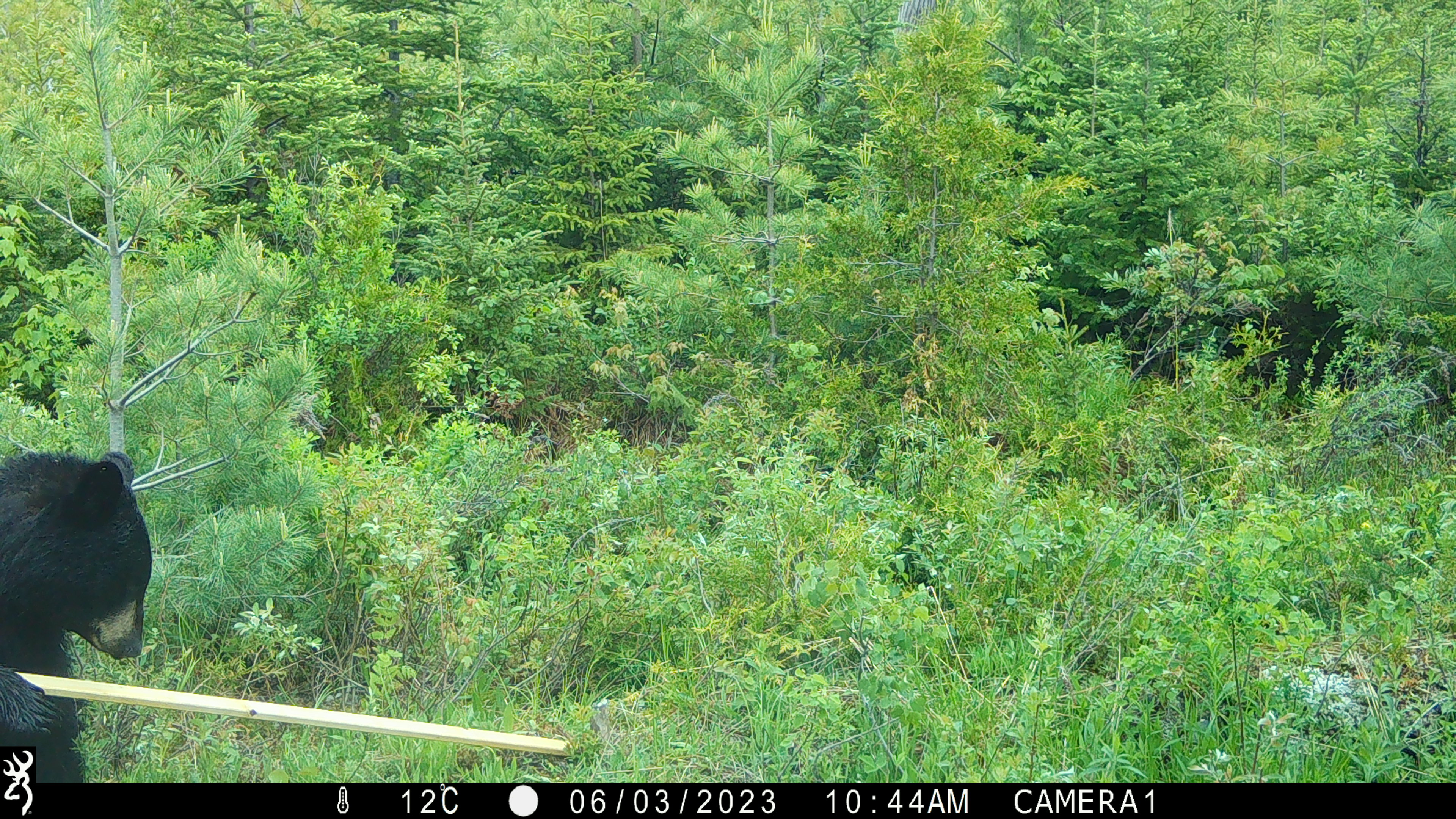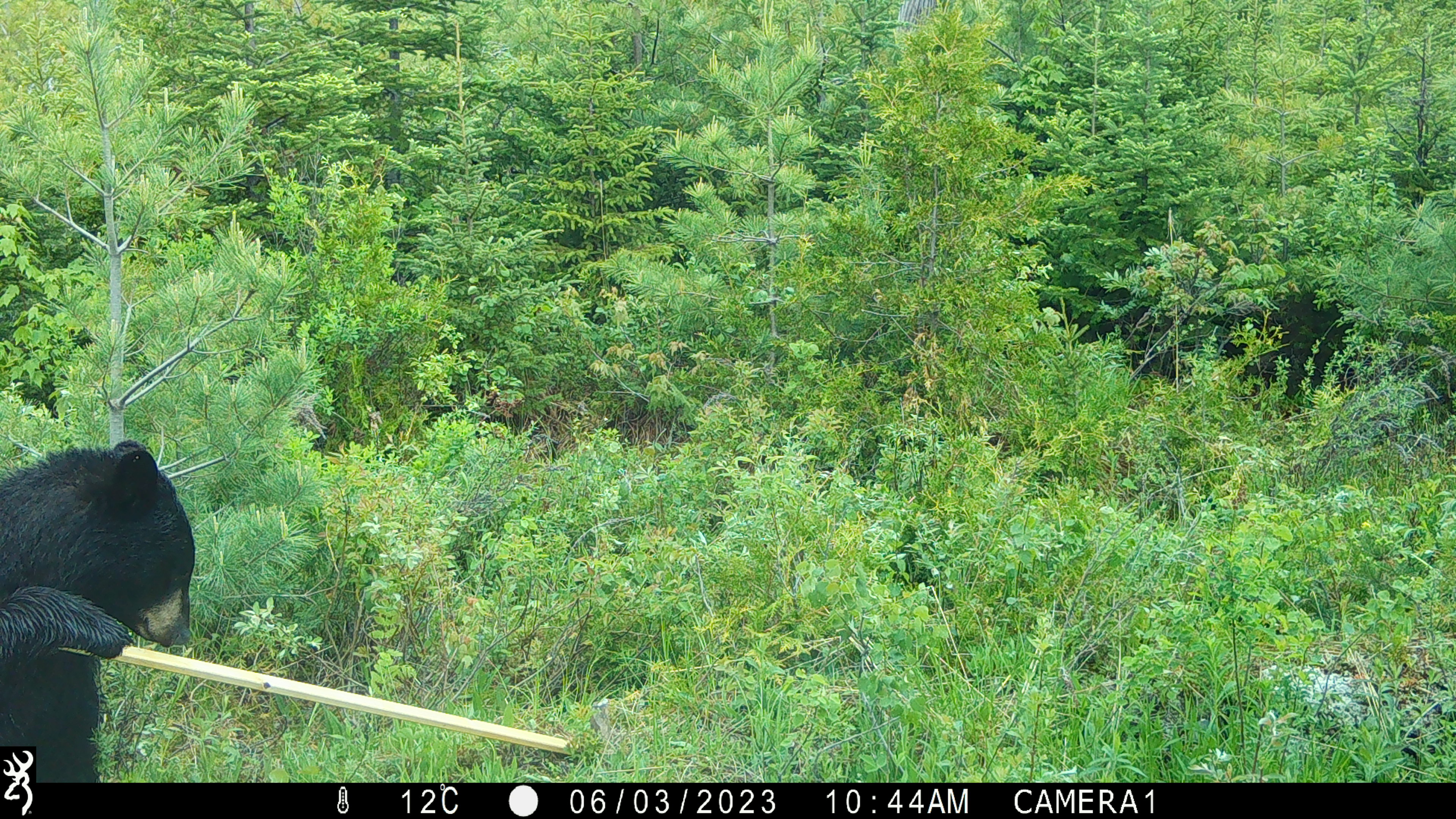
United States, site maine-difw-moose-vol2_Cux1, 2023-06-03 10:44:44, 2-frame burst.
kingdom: Animalia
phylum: Chordata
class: Mammalia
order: Carnivora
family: Ursidae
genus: Ursus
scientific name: Ursus americanus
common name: black bear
Black bear (Ursus americanus).